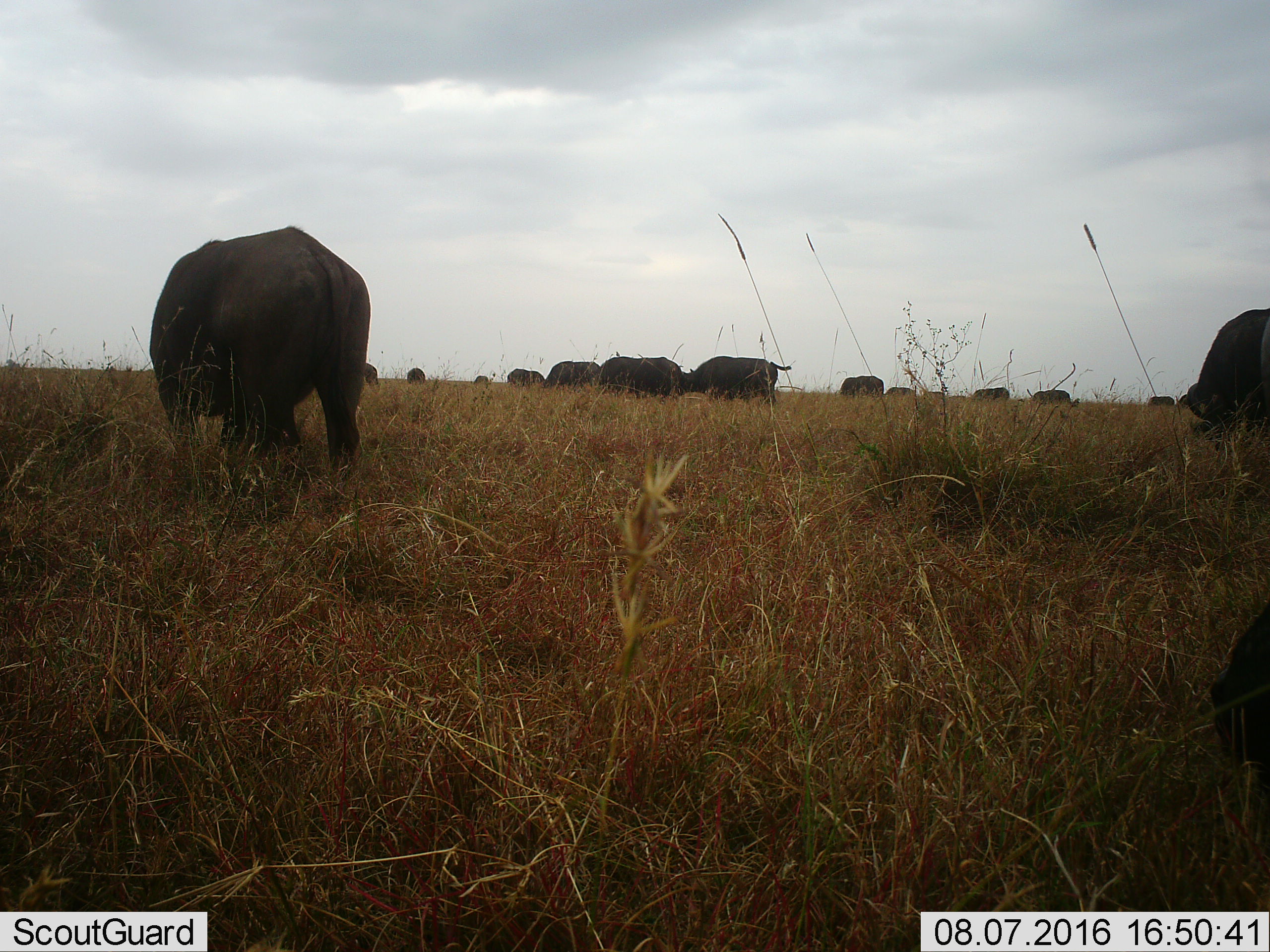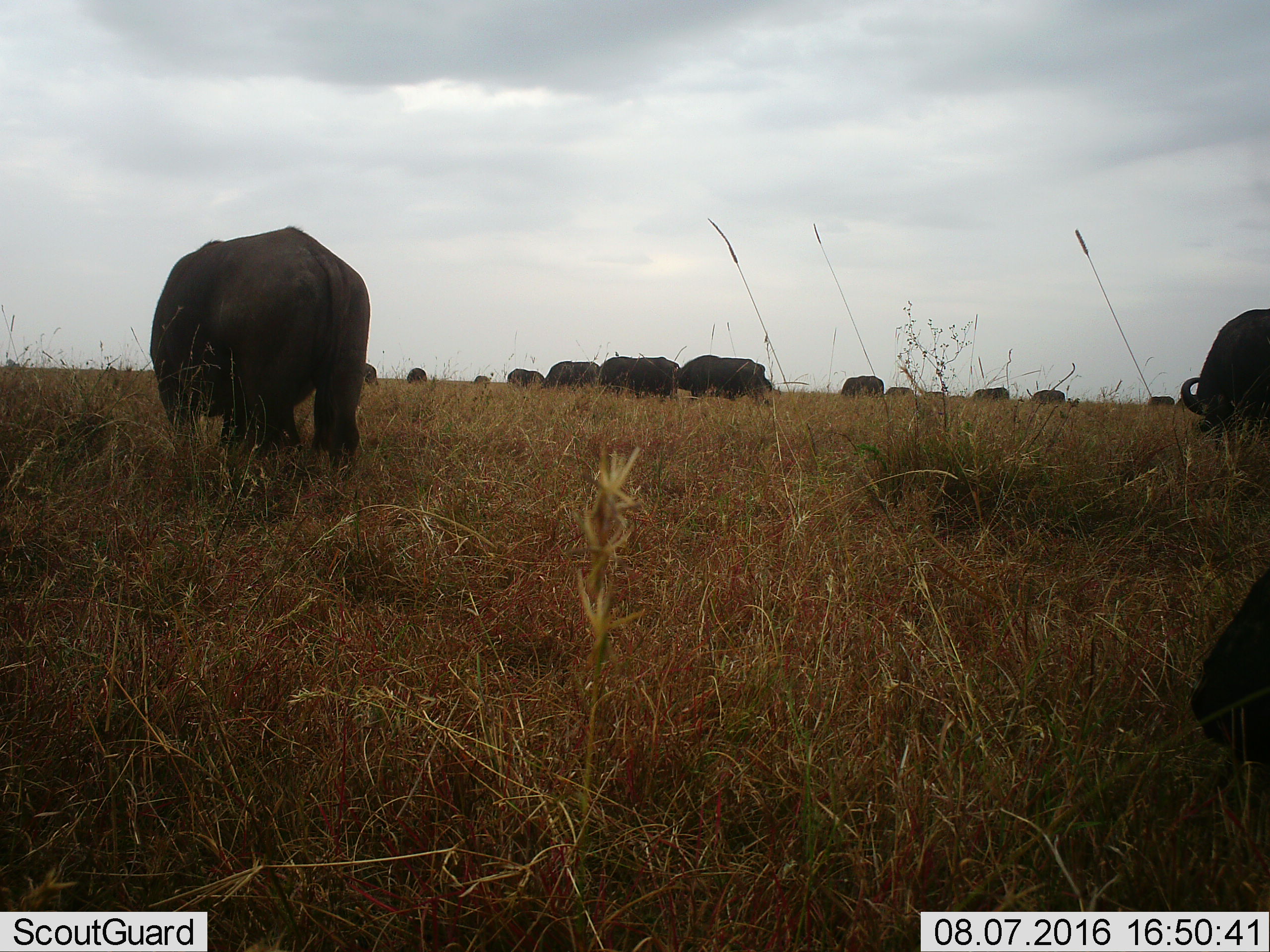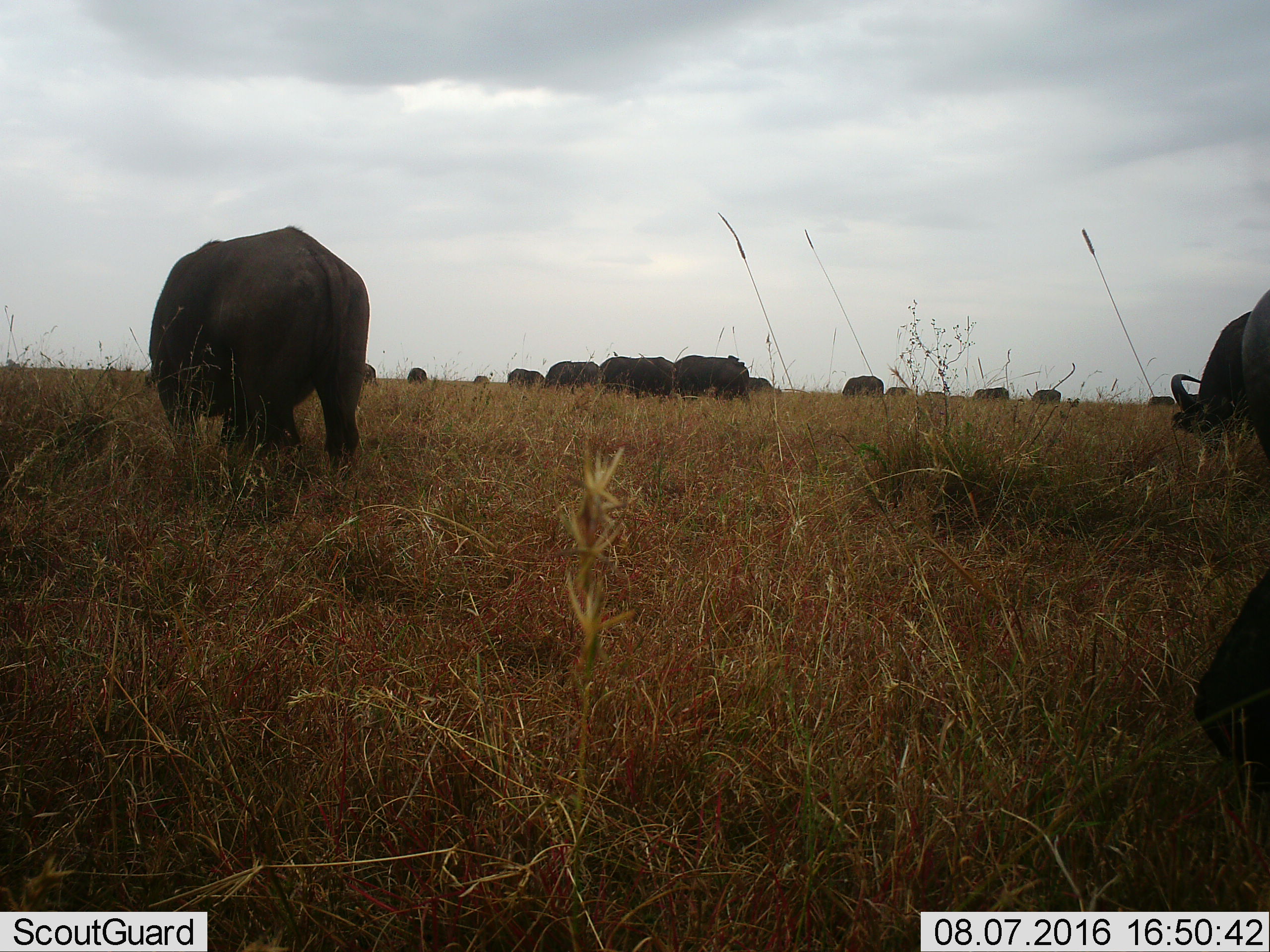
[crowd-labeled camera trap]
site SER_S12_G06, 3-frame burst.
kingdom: Animalia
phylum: Chordata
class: Mammalia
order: Artiodactyla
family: Bovidae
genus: Syncerus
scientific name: Syncerus caffer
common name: african buffalo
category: buffalo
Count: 11-50.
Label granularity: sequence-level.